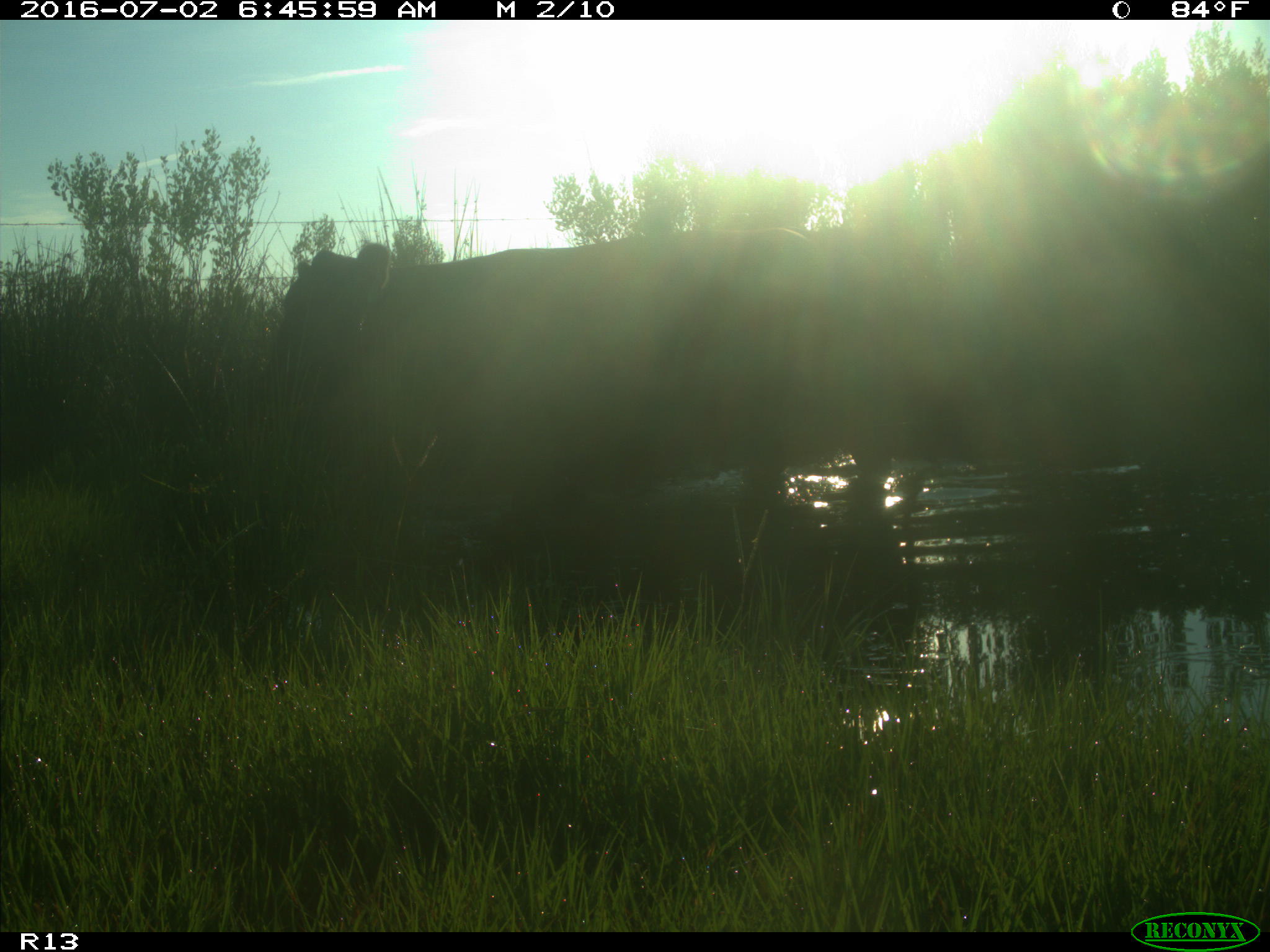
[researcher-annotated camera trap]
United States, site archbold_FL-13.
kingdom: Animalia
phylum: Chordata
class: Mammalia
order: Artiodactyla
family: Bovidae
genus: Bos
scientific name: Bos taurus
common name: domestic cow